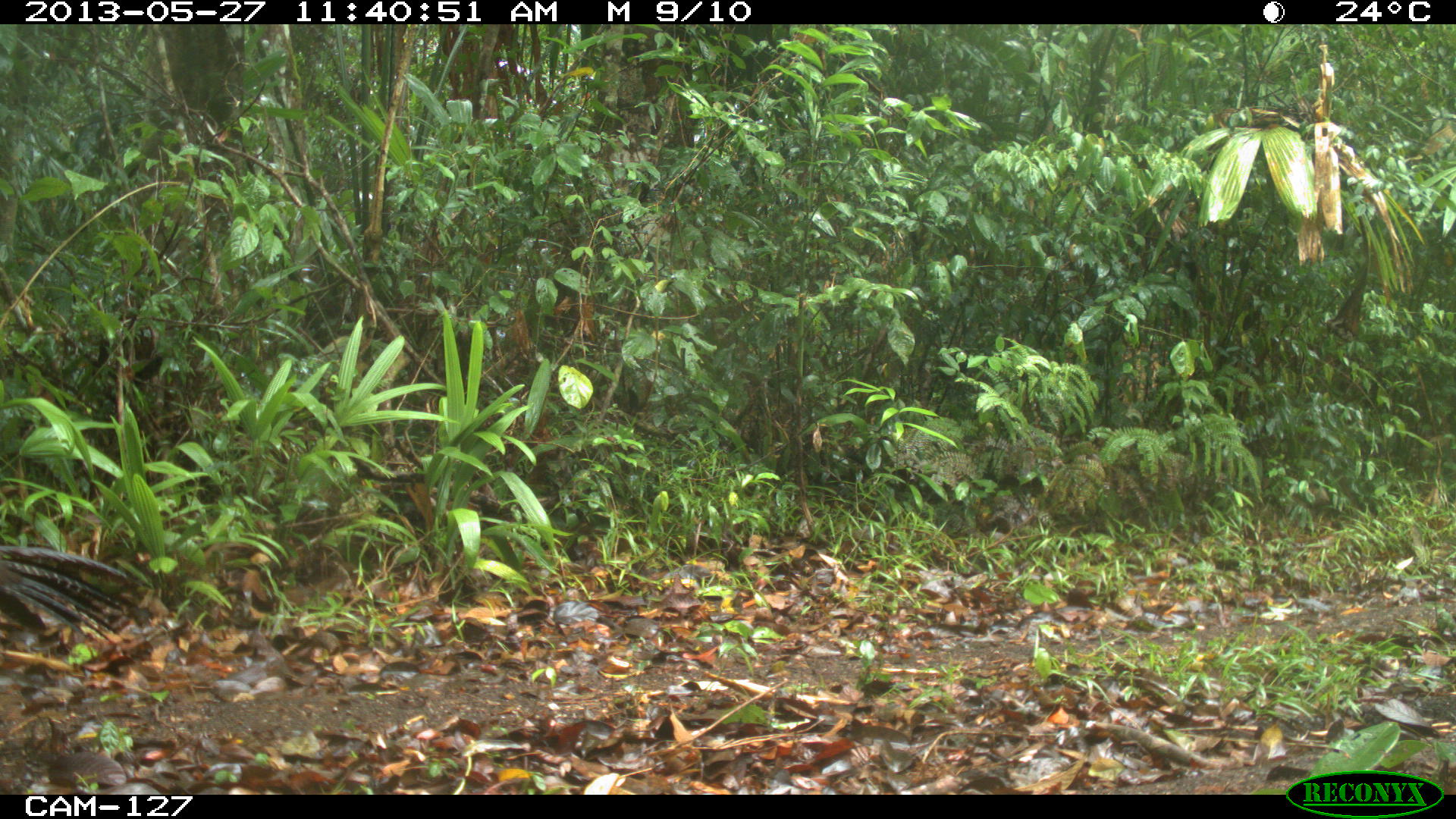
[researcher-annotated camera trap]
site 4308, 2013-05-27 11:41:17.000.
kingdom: Animalia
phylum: Chordata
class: Aves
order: Galliformes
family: Cracidae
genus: Crax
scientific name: Crax rubra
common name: great curassow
Crax rubra (great curassow), count 1, sex female.